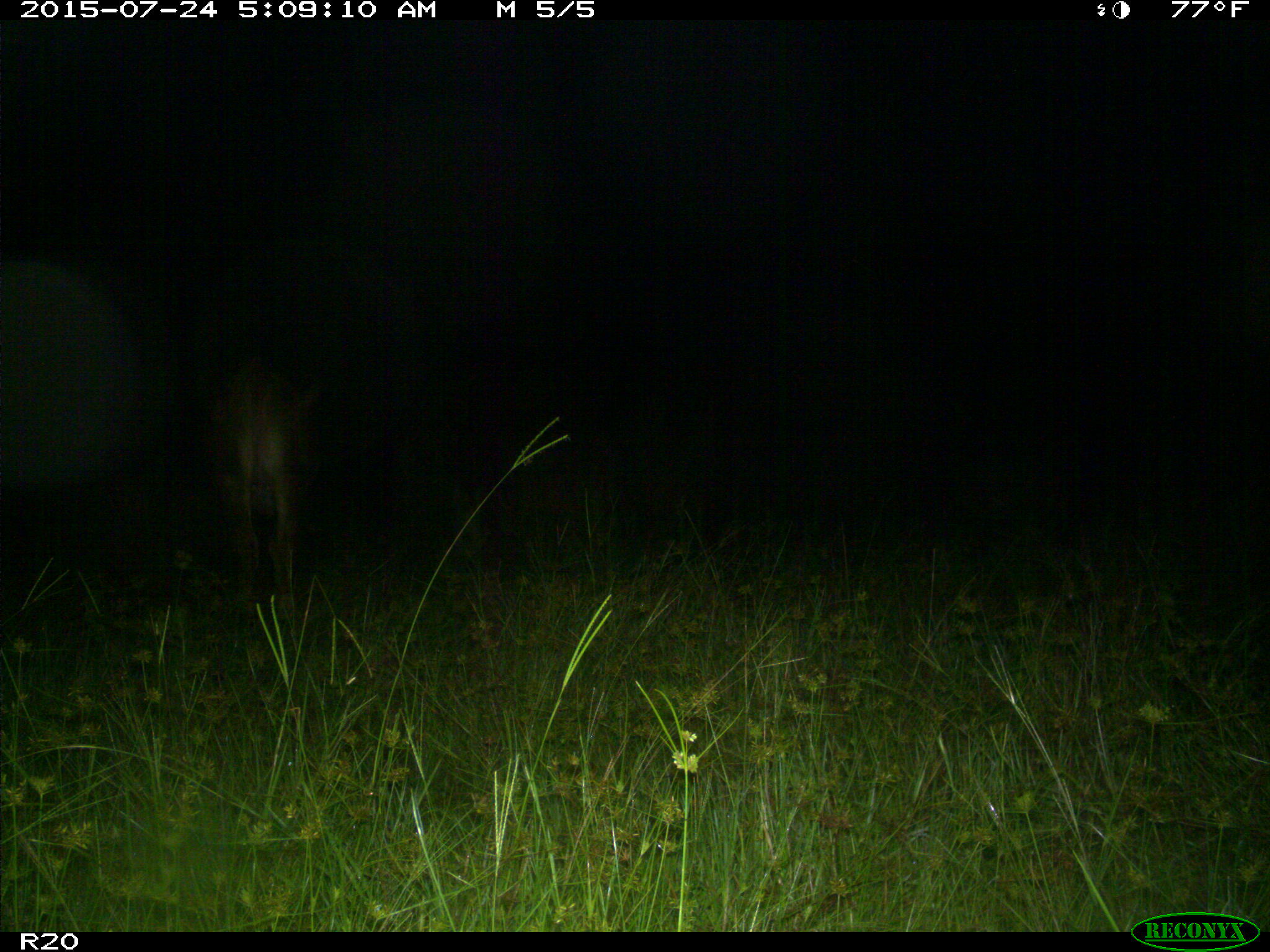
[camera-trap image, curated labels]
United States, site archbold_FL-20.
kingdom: Animalia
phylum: Chordata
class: Mammalia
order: Artiodactyla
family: Bovidae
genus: Bos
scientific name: Bos taurus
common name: domestic cow